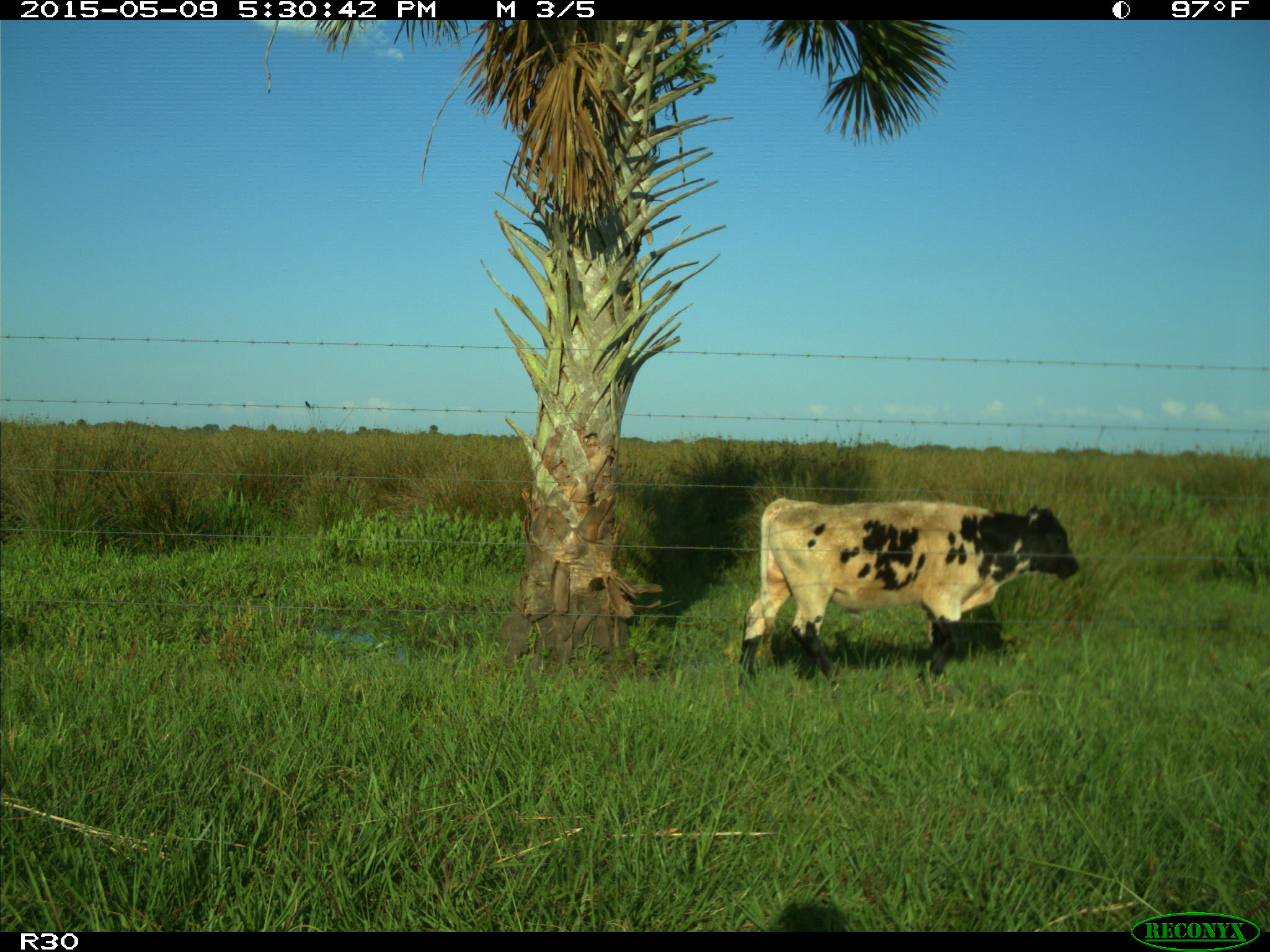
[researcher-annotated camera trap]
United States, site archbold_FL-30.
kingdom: Animalia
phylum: Chordata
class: Mammalia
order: Artiodactyla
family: Bovidae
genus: Bos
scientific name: Bos taurus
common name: domestic cow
Bos taurus (domestic cow).